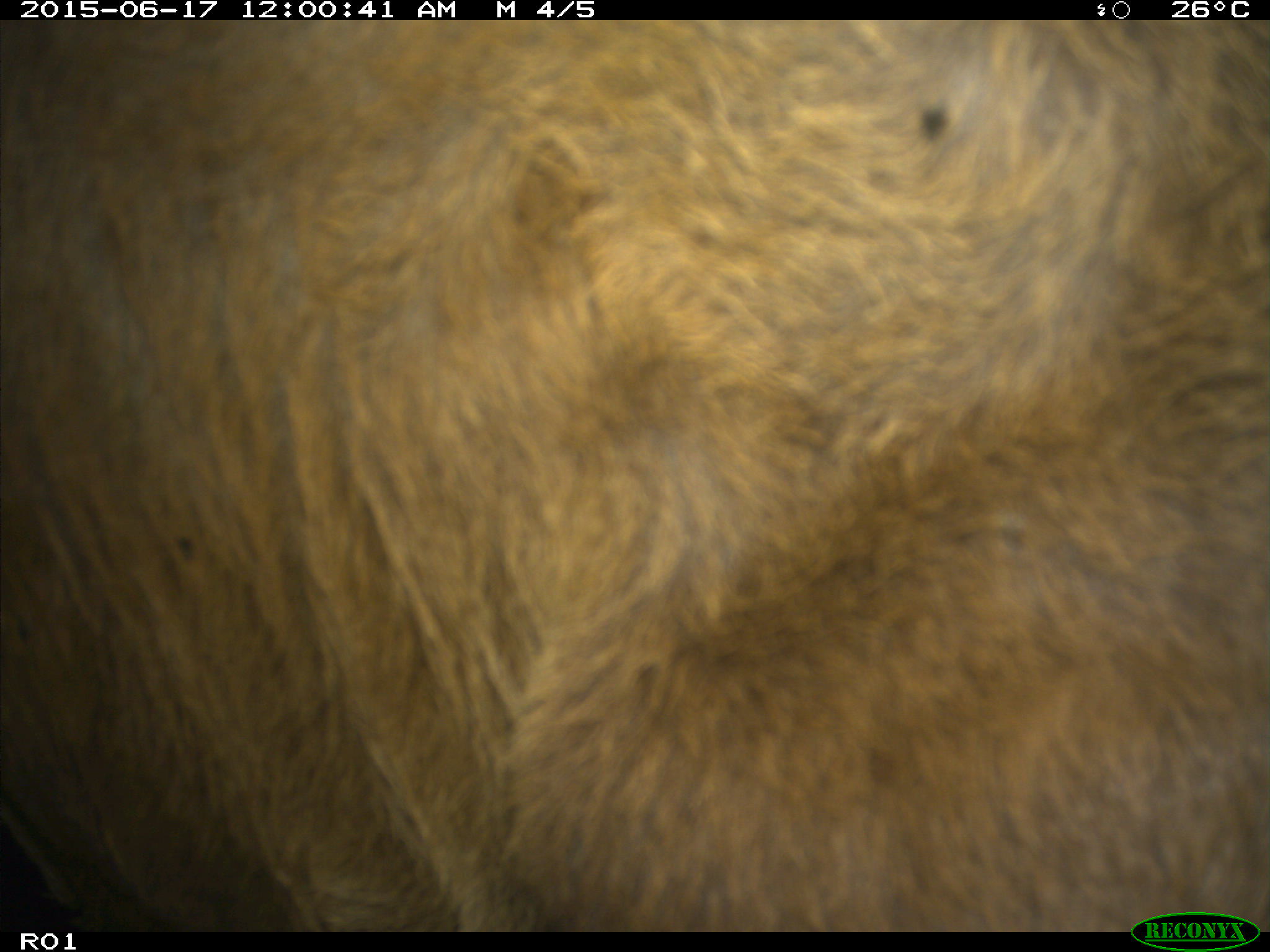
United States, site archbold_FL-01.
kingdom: Animalia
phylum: Chordata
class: Mammalia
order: Artiodactyla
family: Bovidae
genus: Bos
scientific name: Bos taurus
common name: domestic cow